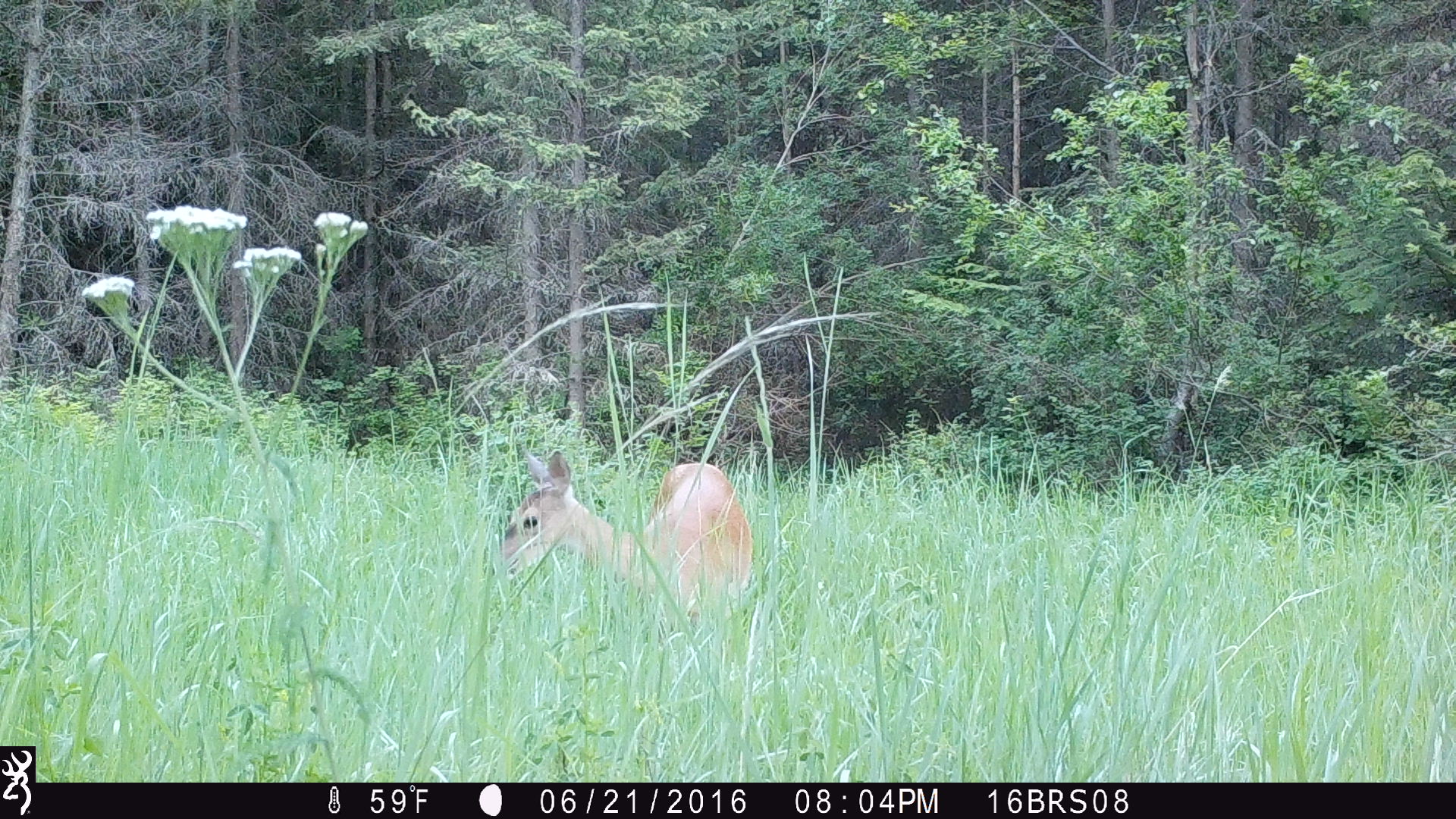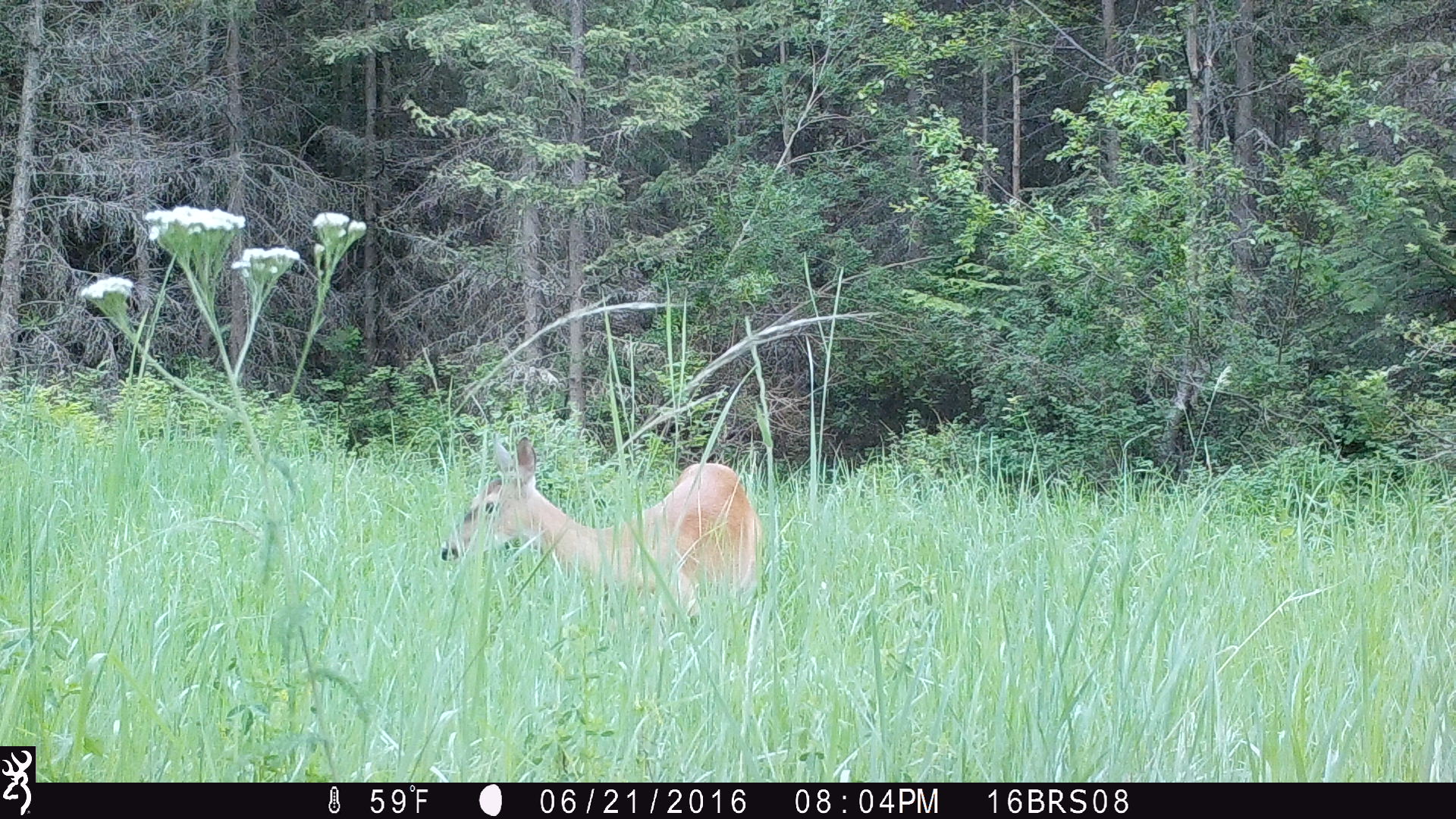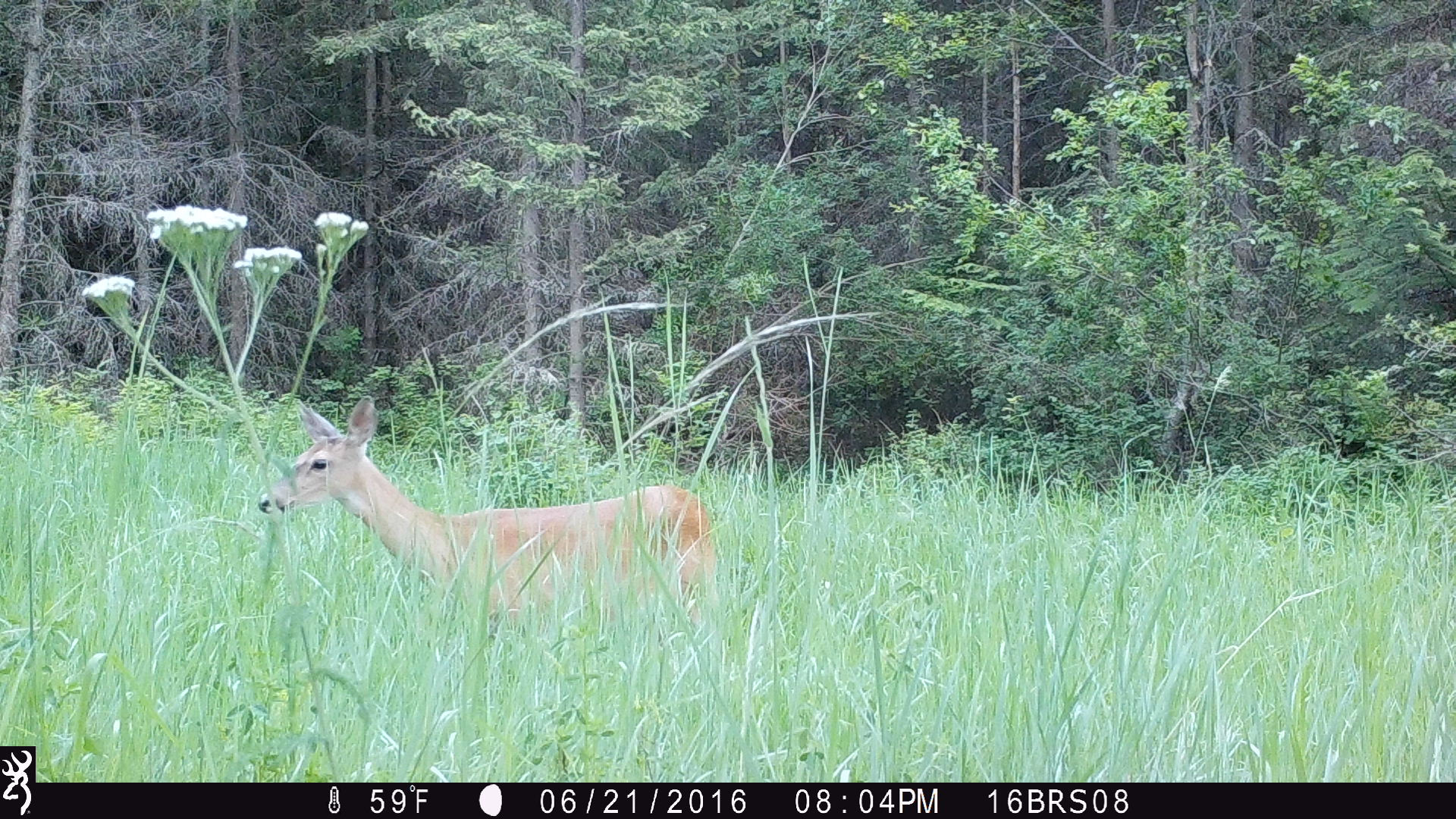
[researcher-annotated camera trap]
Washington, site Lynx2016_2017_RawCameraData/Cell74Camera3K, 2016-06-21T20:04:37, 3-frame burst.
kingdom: Animalia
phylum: Chordata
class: Mammalia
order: Artiodactyla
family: Cervidae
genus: Odocoileus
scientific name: Odocoileus virginianus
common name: white-tailed deer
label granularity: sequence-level